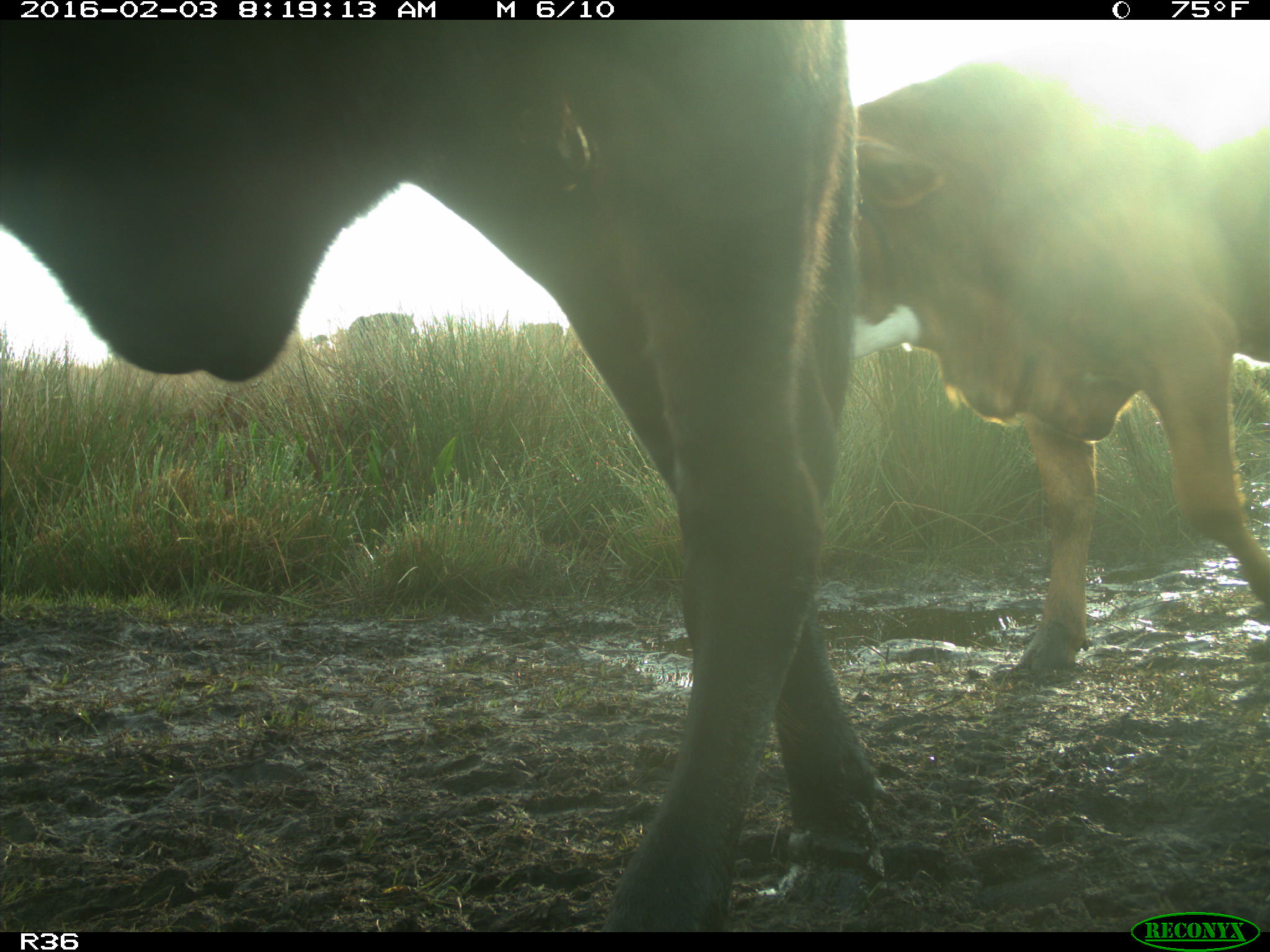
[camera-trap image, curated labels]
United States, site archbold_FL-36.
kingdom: Animalia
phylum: Chordata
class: Mammalia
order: Artiodactyla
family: Bovidae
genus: Bos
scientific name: Bos taurus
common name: domestic cow